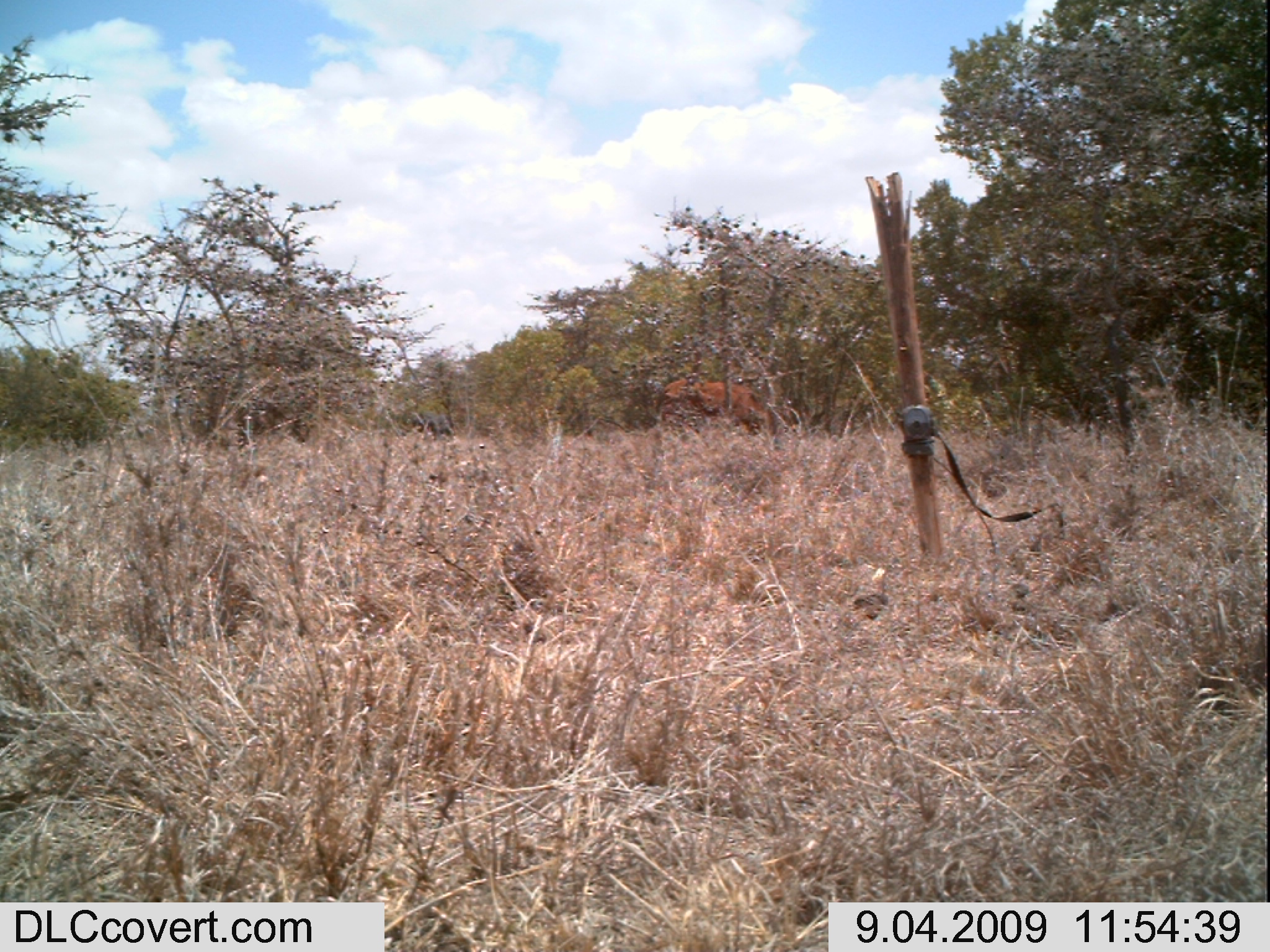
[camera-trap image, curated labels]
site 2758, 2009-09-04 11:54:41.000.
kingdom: Animalia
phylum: Chordata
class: Mammalia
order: Artiodactyla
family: Bovidae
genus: Bos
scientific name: Bos taurus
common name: domestic cattle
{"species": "Bos taurus (domestic cattle)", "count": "1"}